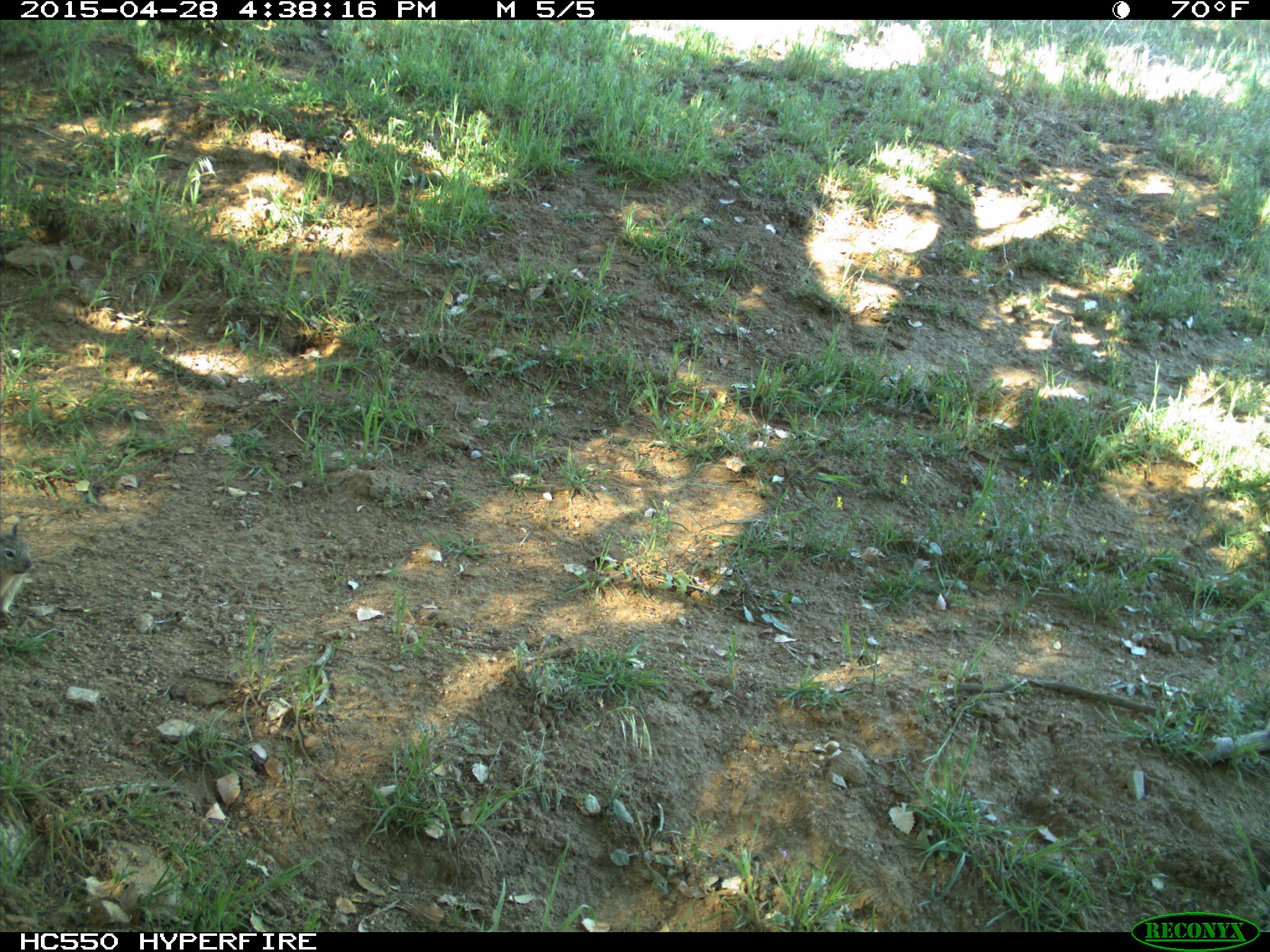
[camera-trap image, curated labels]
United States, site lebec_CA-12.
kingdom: Animalia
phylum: Chordata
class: Mammalia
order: Rodentia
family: Sciuridae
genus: Otospermophilus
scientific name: Otospermophilus beecheyi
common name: california ground squirrel